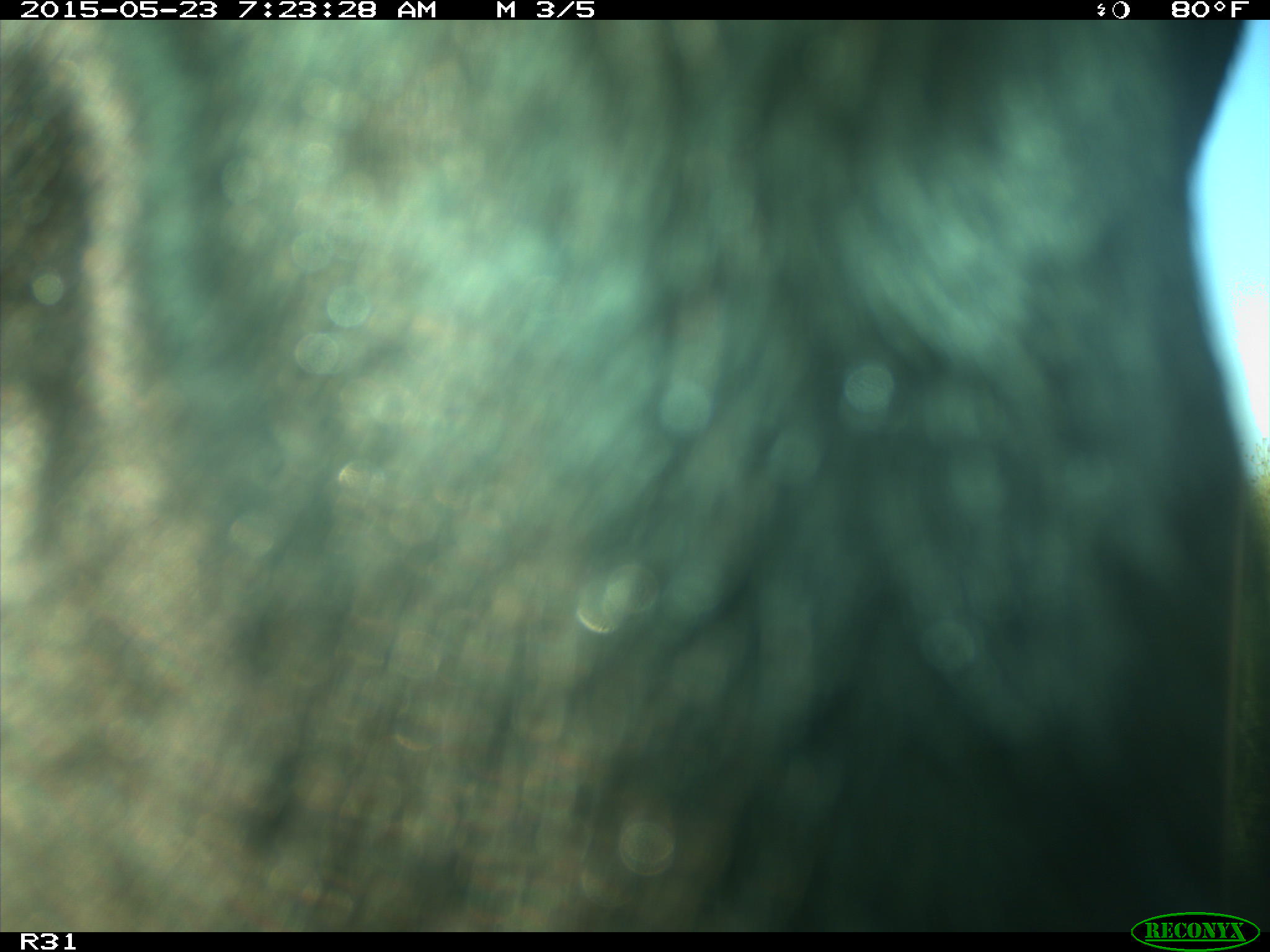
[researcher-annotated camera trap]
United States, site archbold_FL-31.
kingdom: Animalia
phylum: Chordata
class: Mammalia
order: Artiodactyla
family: Bovidae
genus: Bos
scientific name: Bos taurus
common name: domestic cow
Bos taurus (domestic cow).